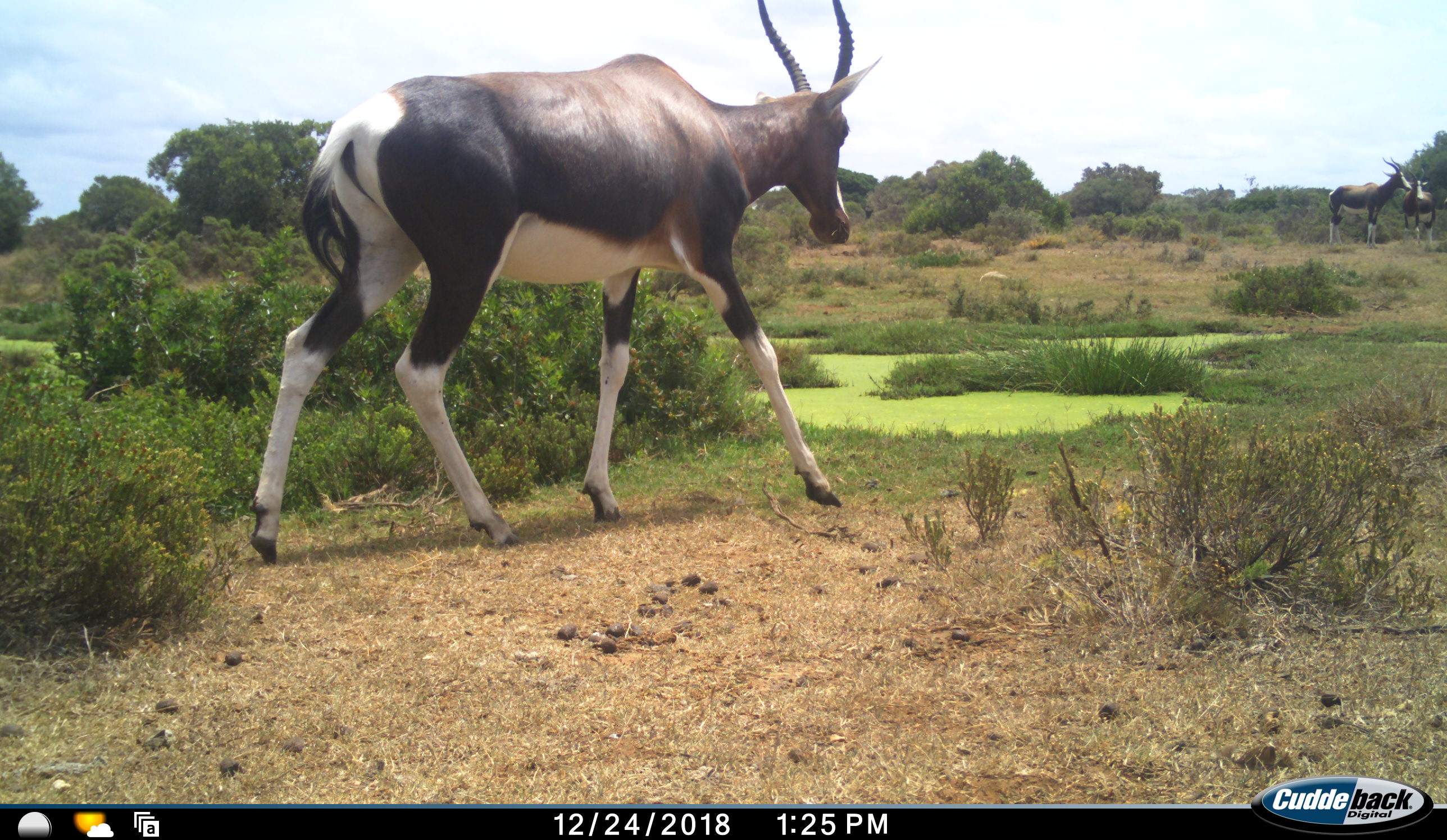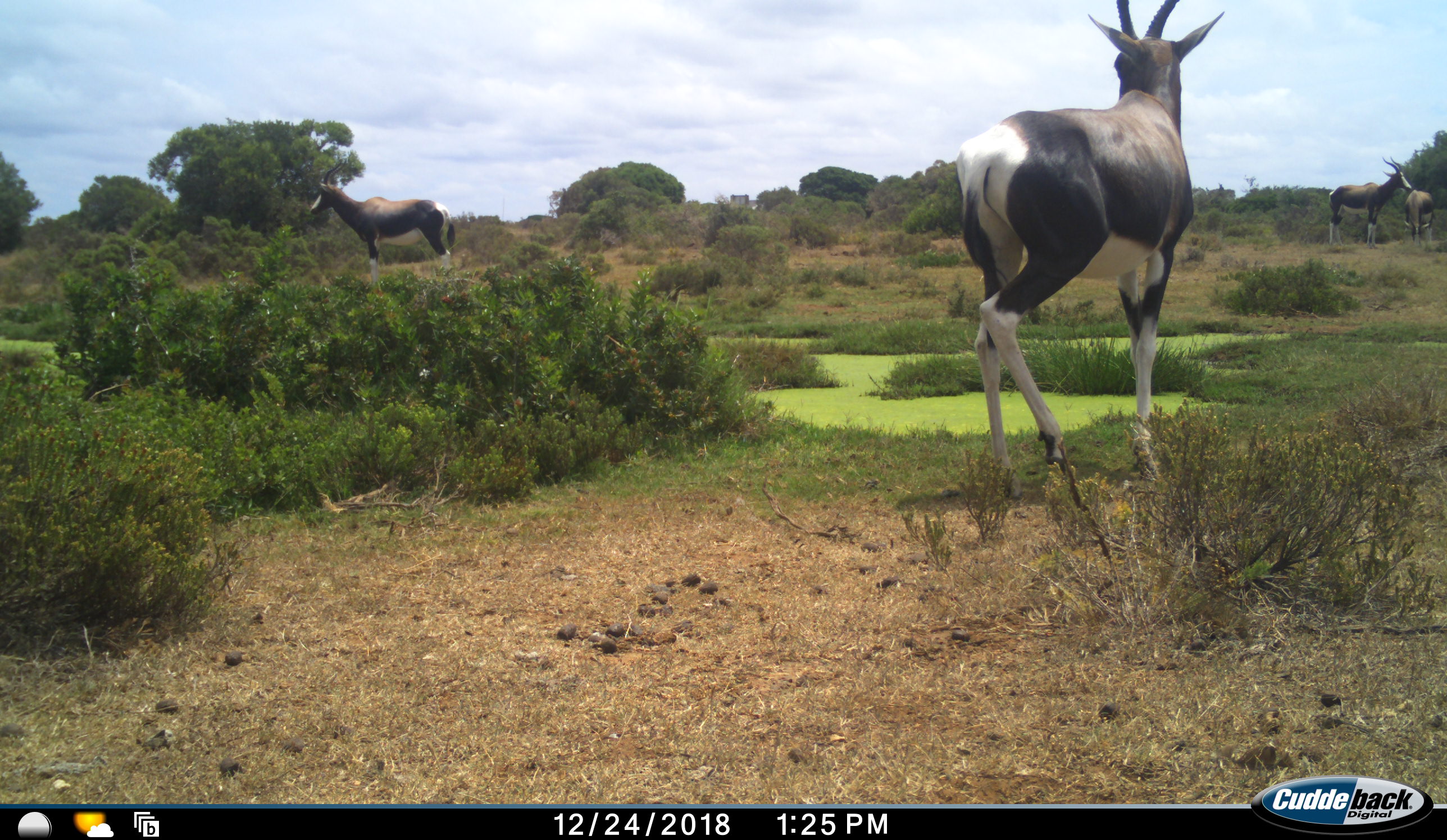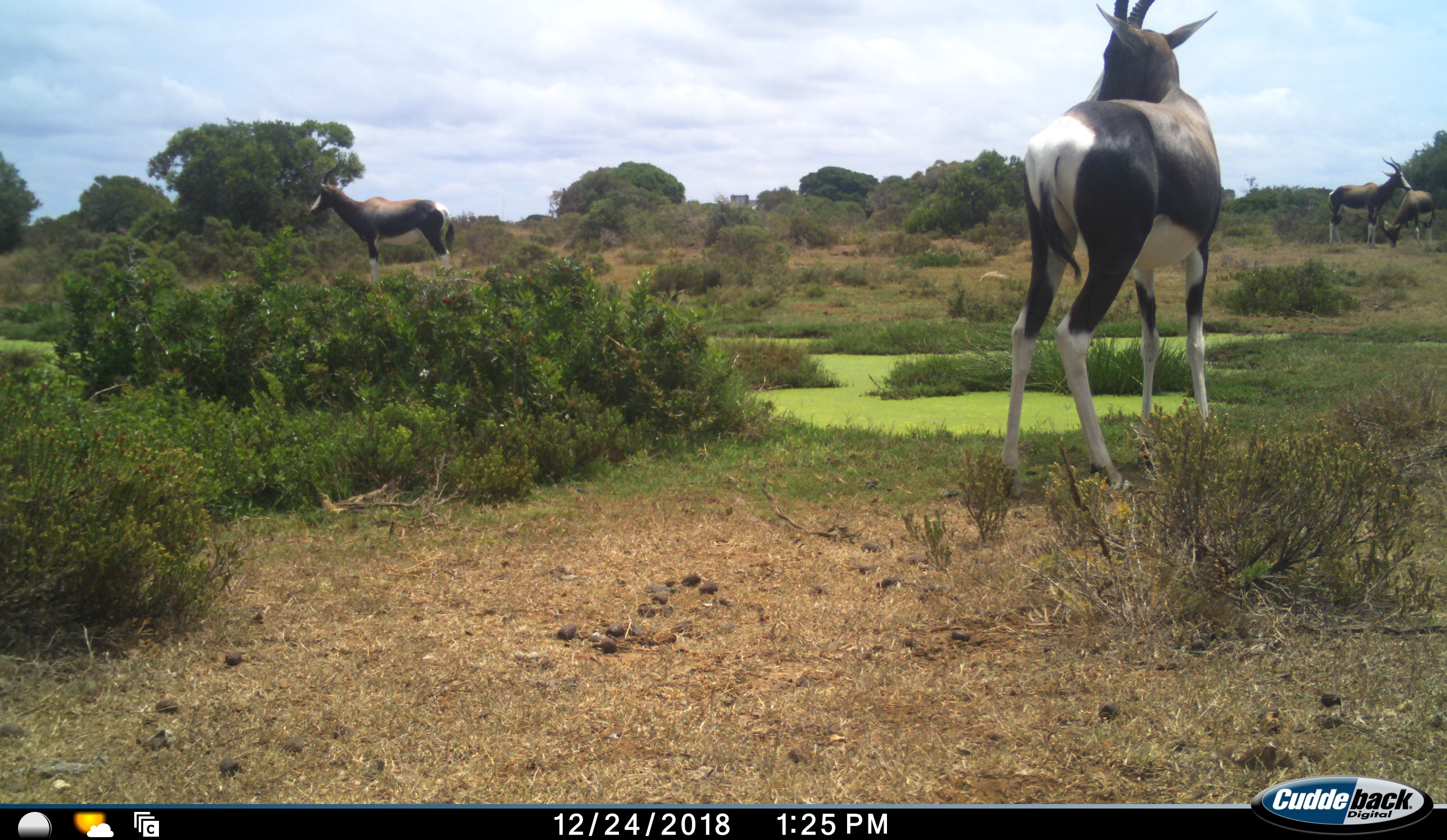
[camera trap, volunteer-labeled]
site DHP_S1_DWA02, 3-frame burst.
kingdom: Animalia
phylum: Chordata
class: Mammalia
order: Artiodactyla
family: Bovidae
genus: Damaliscus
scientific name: Damaliscus pygargus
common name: bontebok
Bontebok (Damaliscus pygargus), count 4. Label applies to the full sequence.